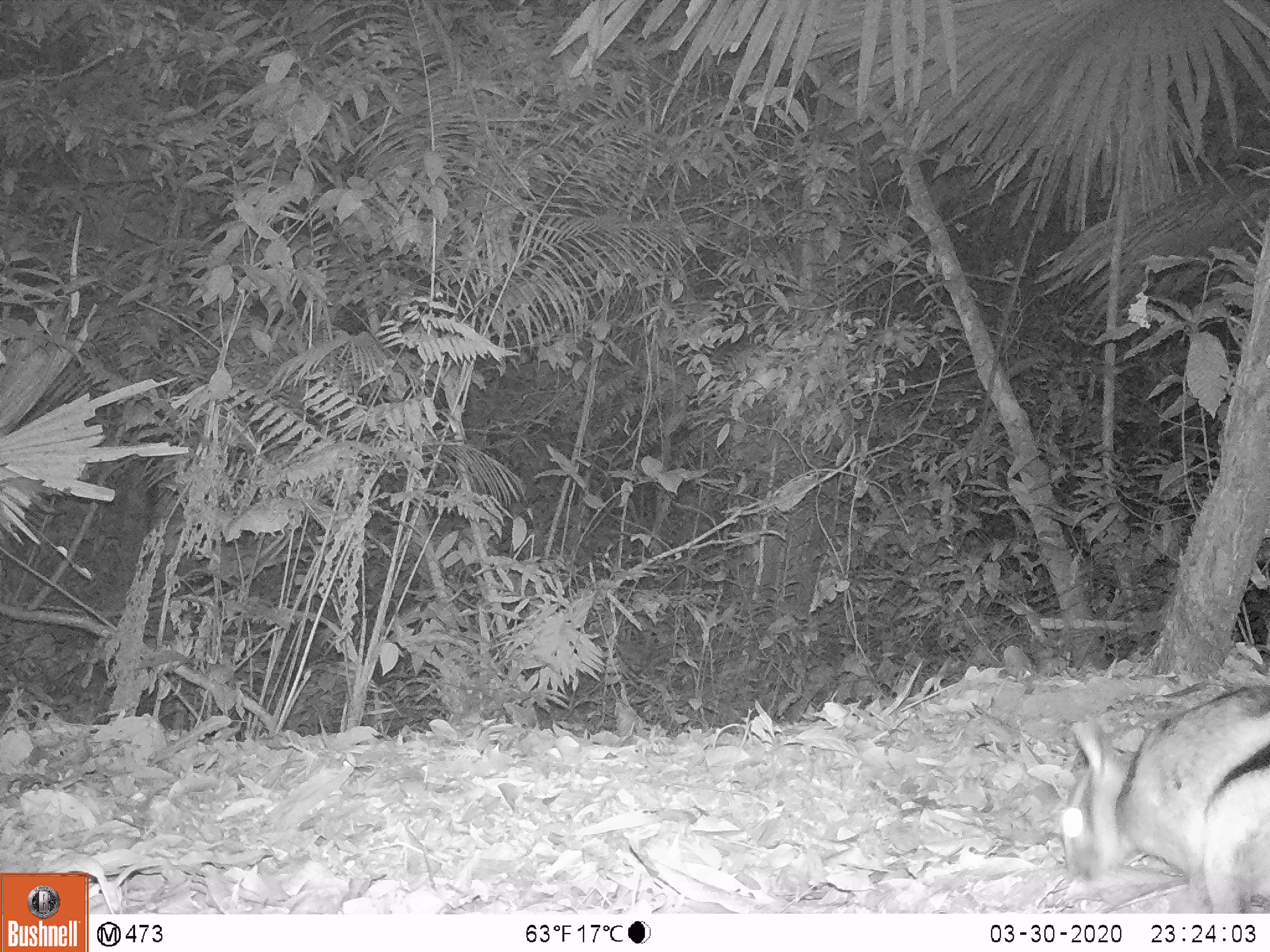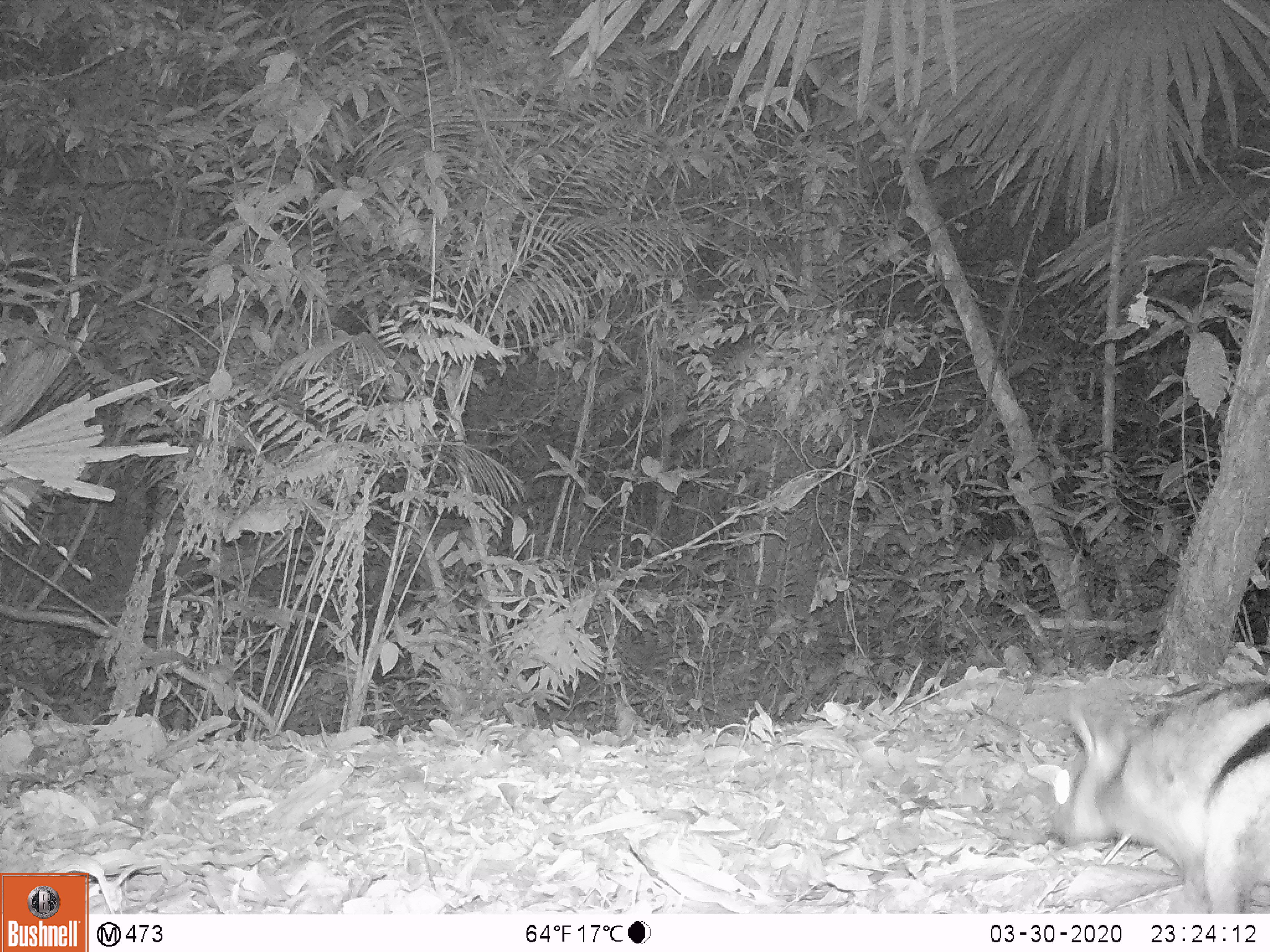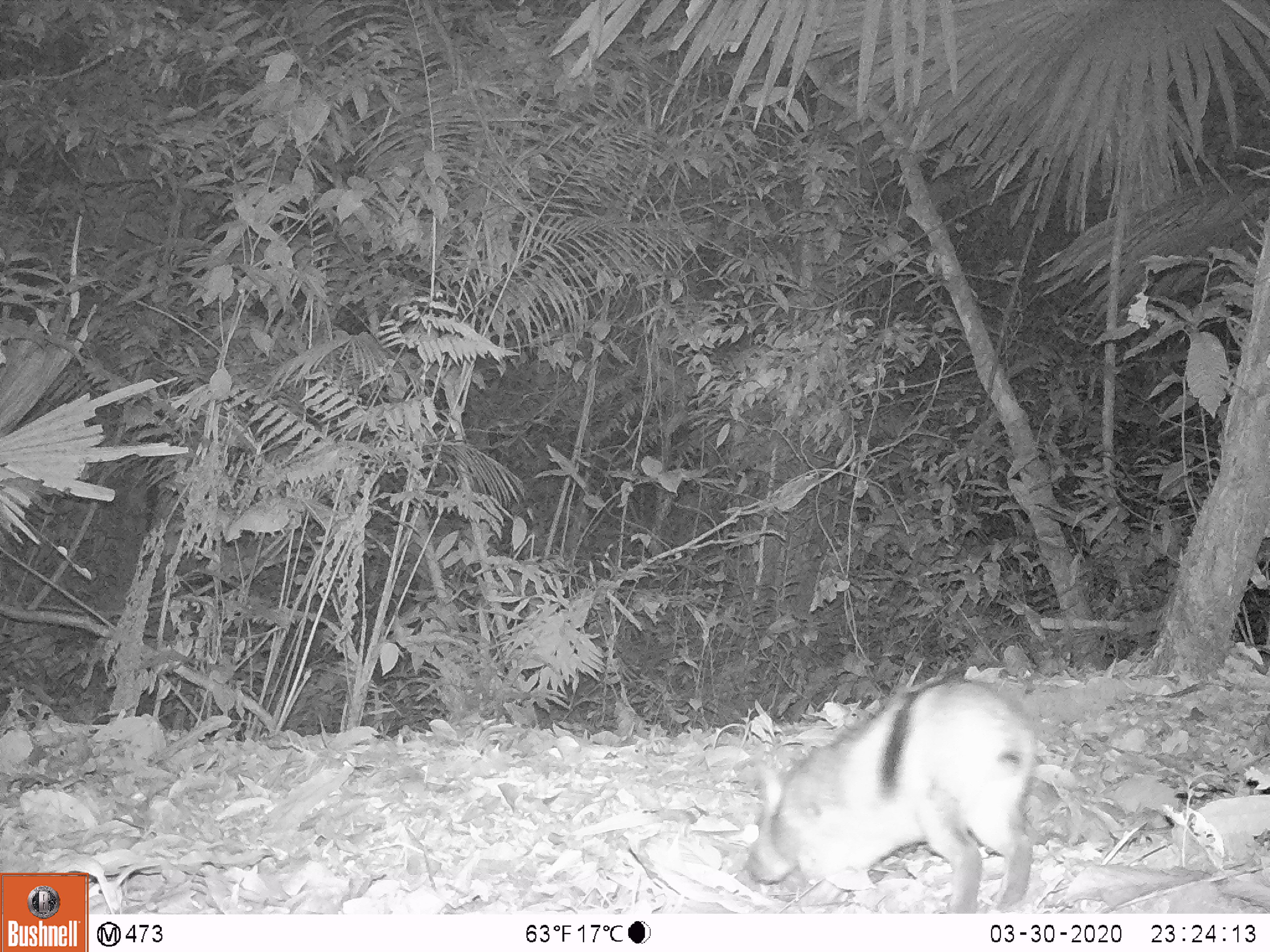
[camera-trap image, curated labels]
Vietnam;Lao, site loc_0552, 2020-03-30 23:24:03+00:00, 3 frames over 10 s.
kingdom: Animalia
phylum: Chordata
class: Mammalia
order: Lagomorpha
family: Leporidae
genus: Nesolagus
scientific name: Nesolagus timminsi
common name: annamite striped rabbit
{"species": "annamite striped rabbit (Nesolagus timminsi)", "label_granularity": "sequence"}